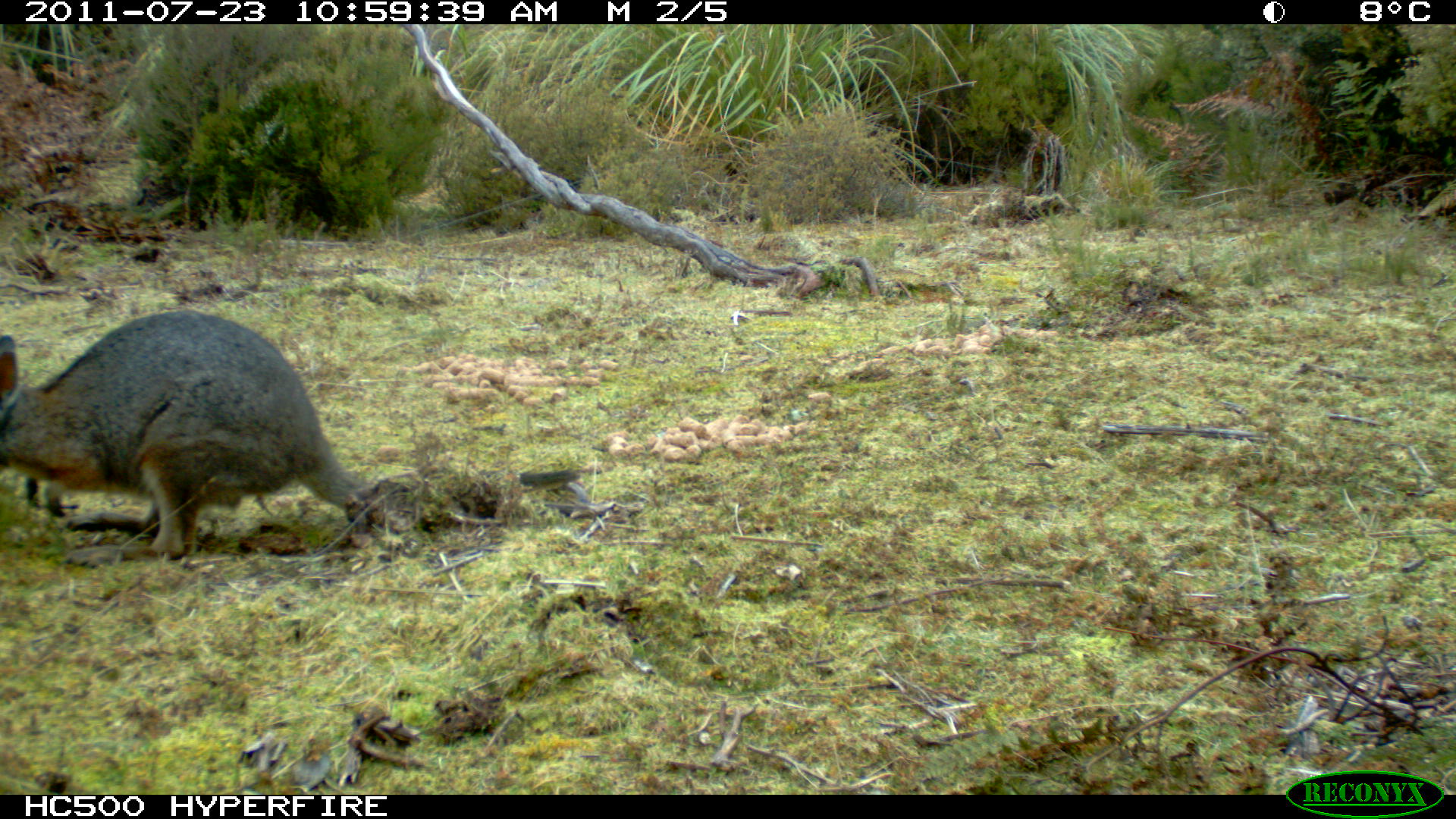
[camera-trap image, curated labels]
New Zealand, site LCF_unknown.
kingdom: Animalia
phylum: Chordata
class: Mammalia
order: Diprotodontia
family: Macropodidae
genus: Notamacropus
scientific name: Notamacropus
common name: wallaby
Wallaby (Notamacropus).